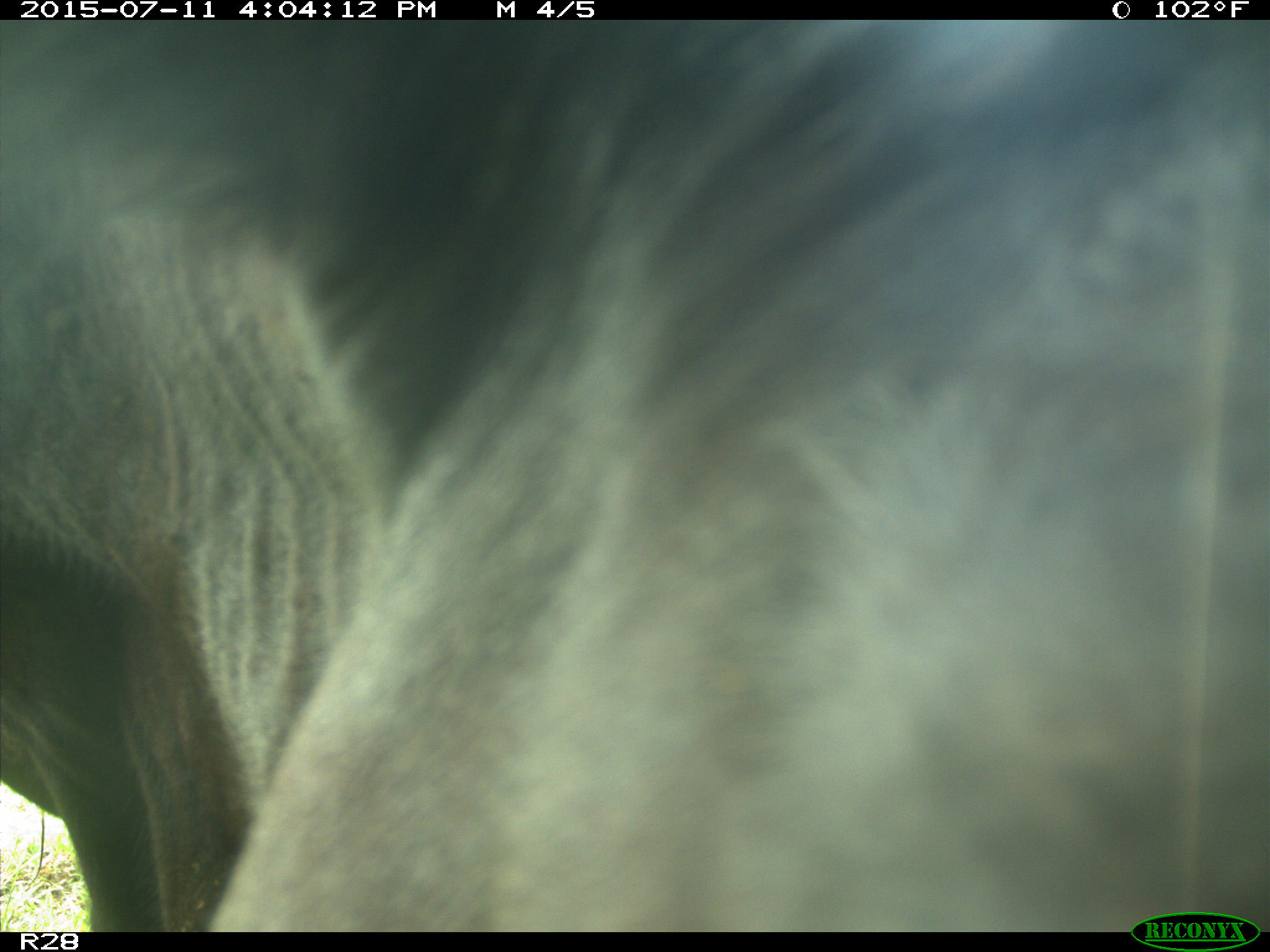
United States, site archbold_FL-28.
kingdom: Animalia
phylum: Chordata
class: Mammalia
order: Artiodactyla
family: Bovidae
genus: Bos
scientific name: Bos taurus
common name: domestic cow